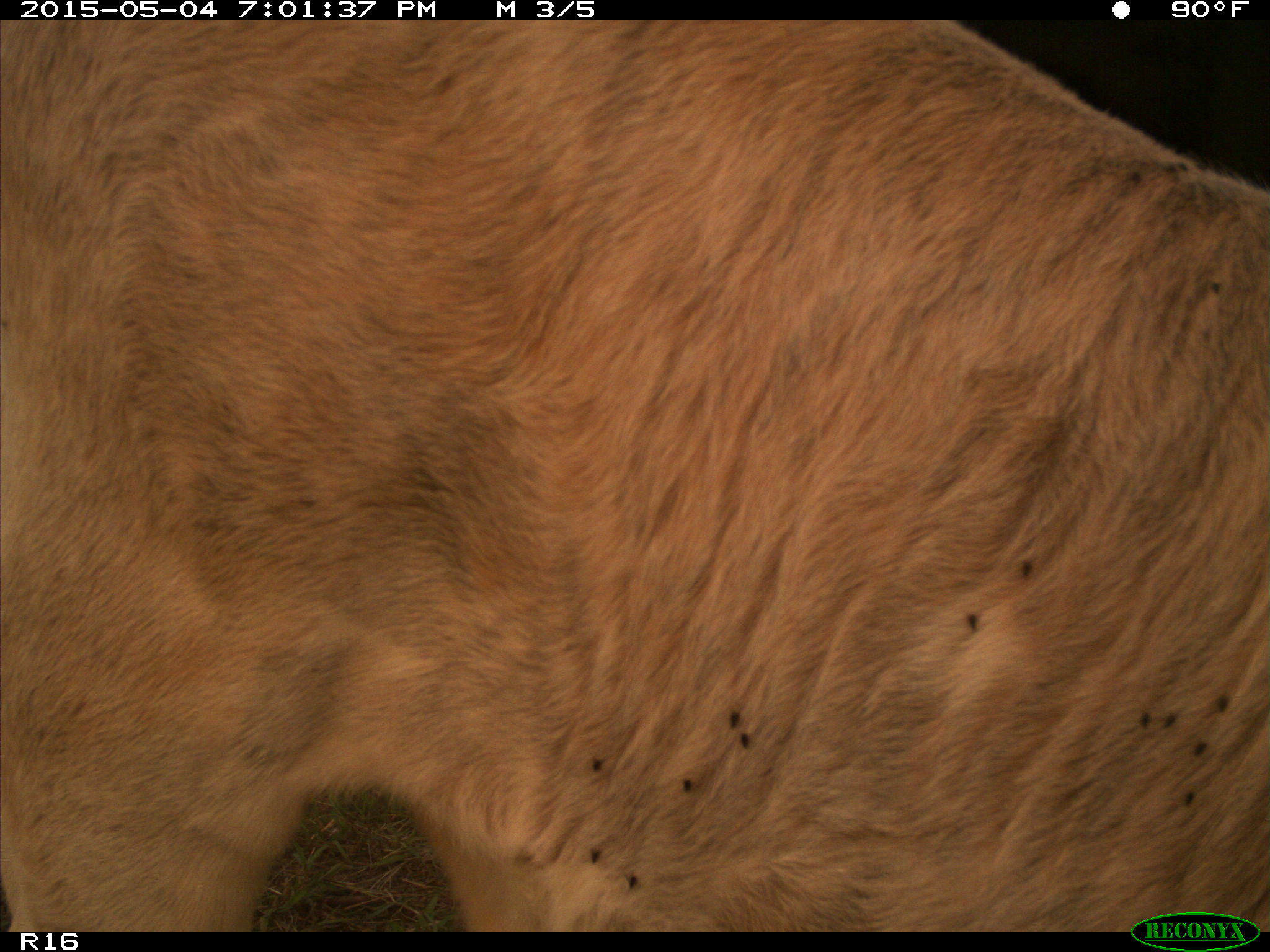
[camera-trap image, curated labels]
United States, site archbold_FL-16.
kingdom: Animalia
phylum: Chordata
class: Mammalia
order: Artiodactyla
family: Bovidae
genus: Bos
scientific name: Bos taurus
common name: domestic cow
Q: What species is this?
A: Bos taurus (domestic cow).